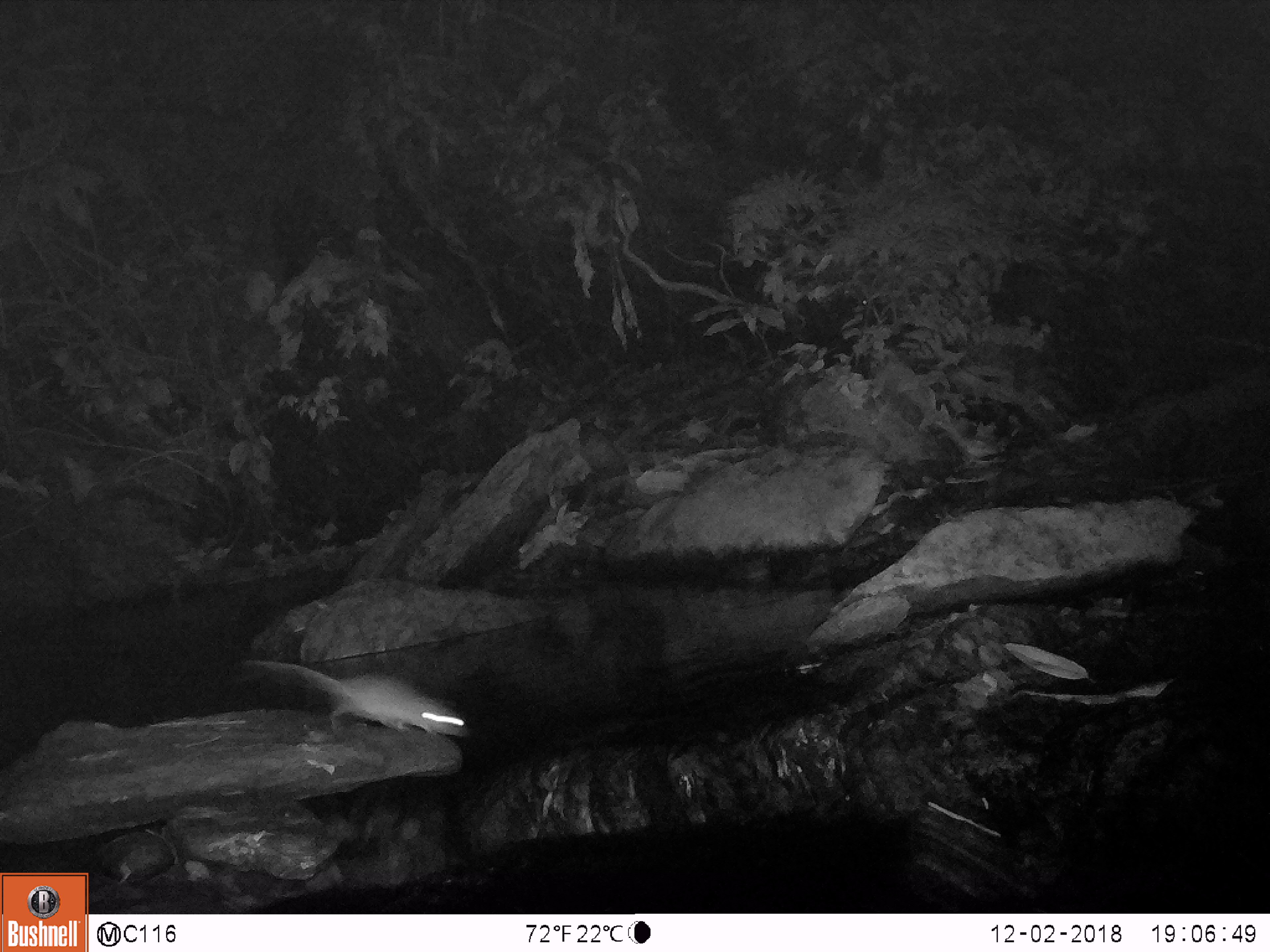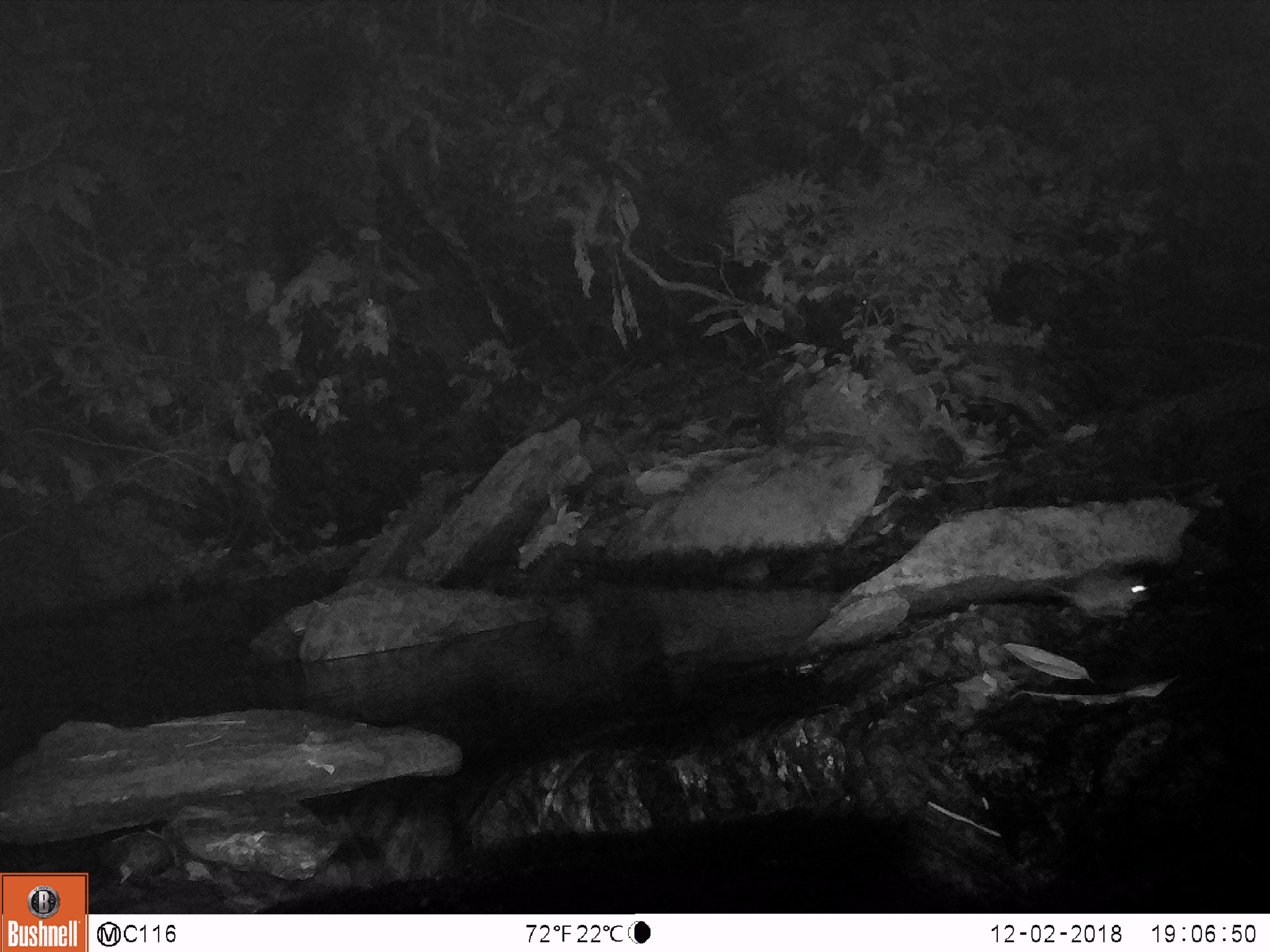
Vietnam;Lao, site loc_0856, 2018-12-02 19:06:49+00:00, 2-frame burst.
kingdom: Animalia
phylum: Chordata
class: Mammalia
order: Rodentia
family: Muridae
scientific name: Muridae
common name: old-world mice and rats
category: unidentified murid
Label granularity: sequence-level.